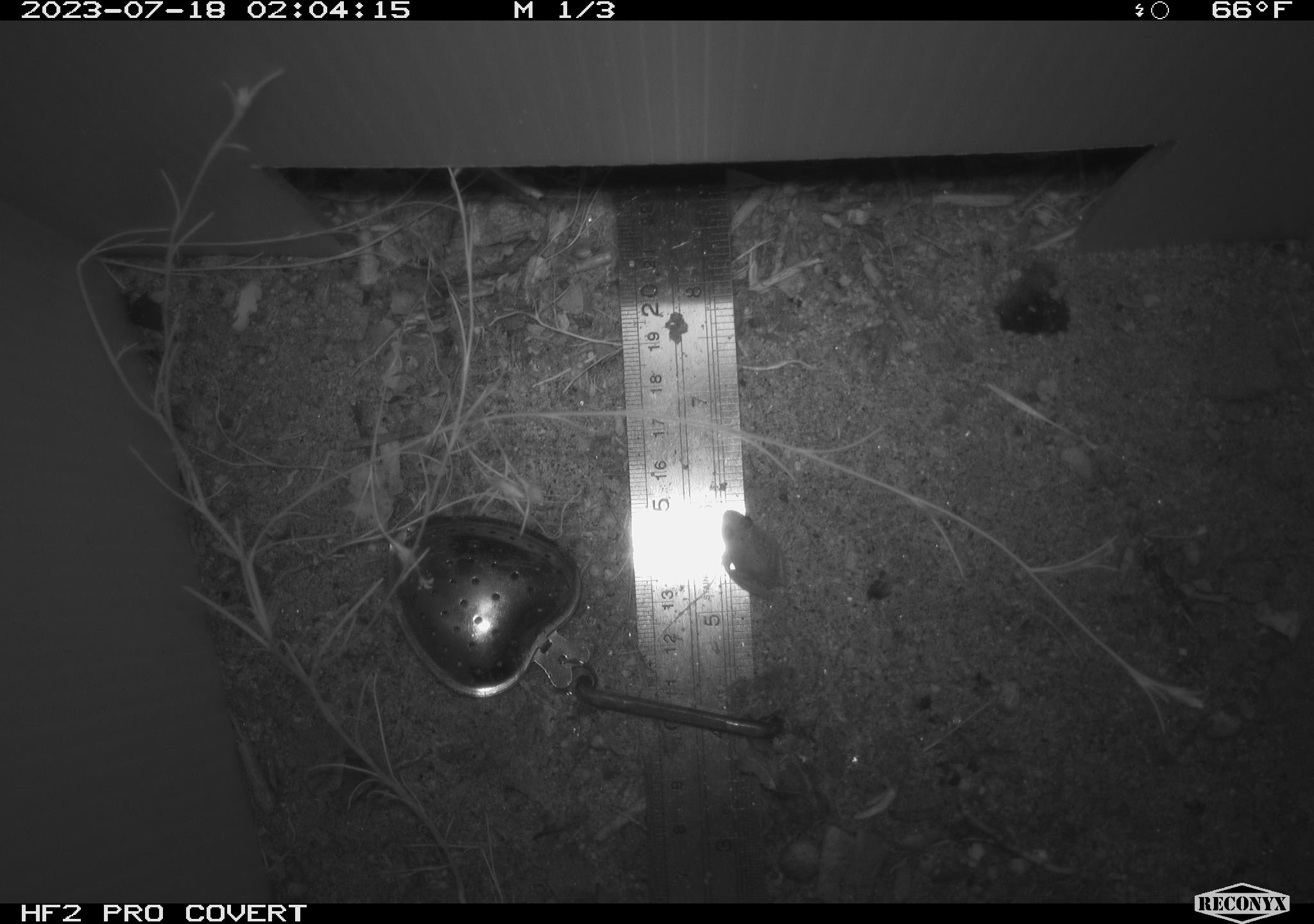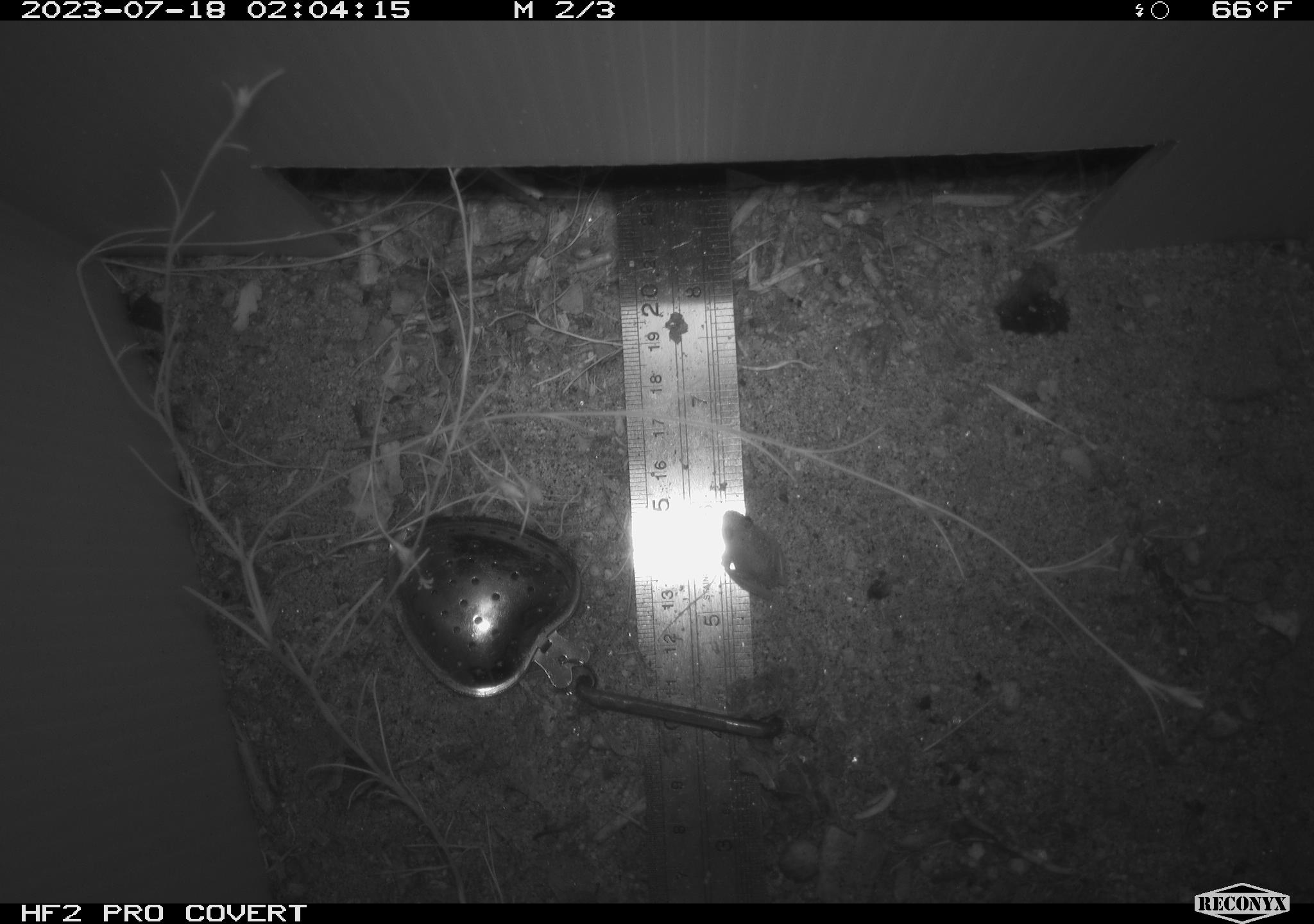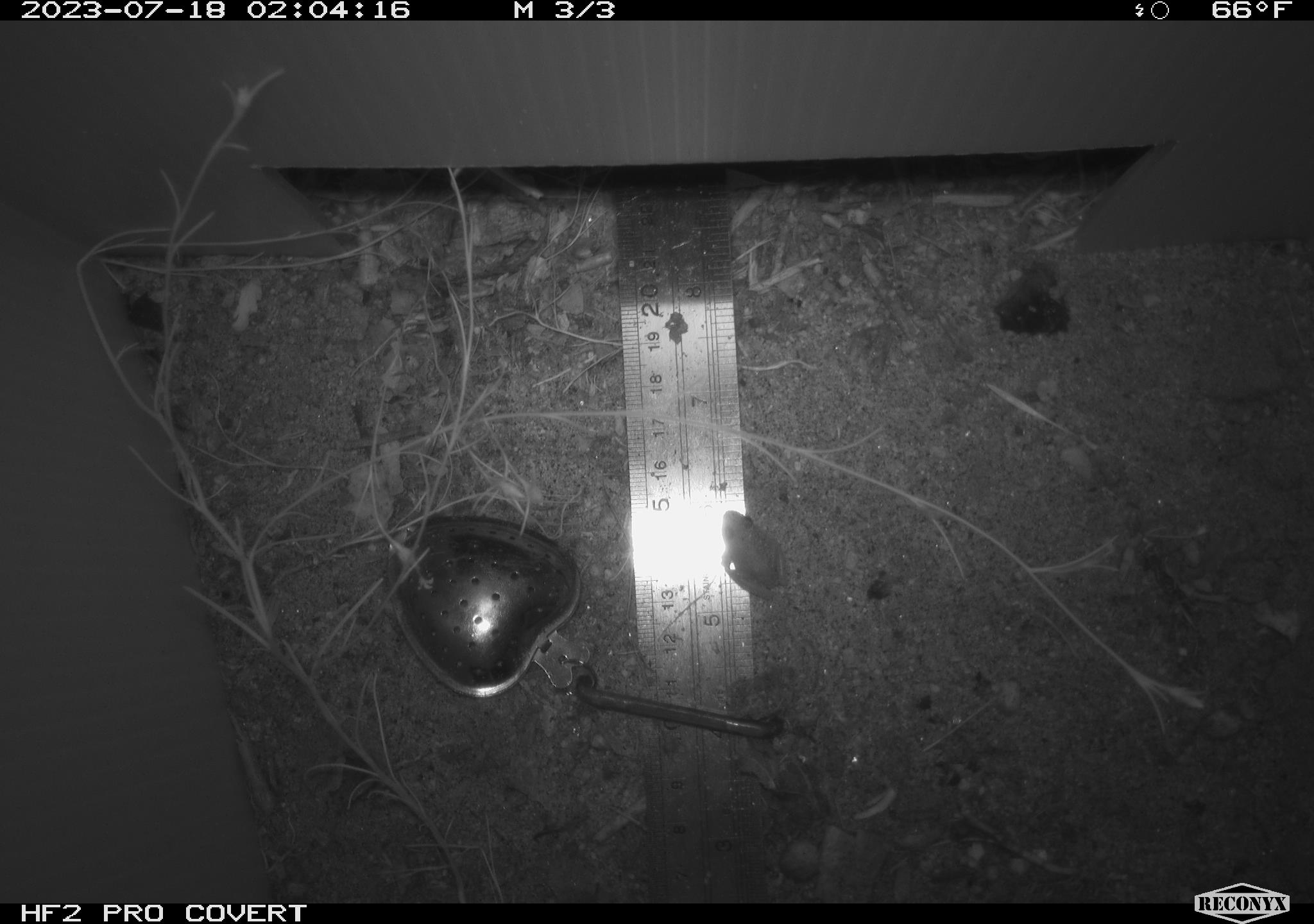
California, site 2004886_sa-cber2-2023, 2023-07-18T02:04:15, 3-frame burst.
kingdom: Animalia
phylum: Chordata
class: Amphibia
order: Anura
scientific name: Anura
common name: frogs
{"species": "frogs (Anura)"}